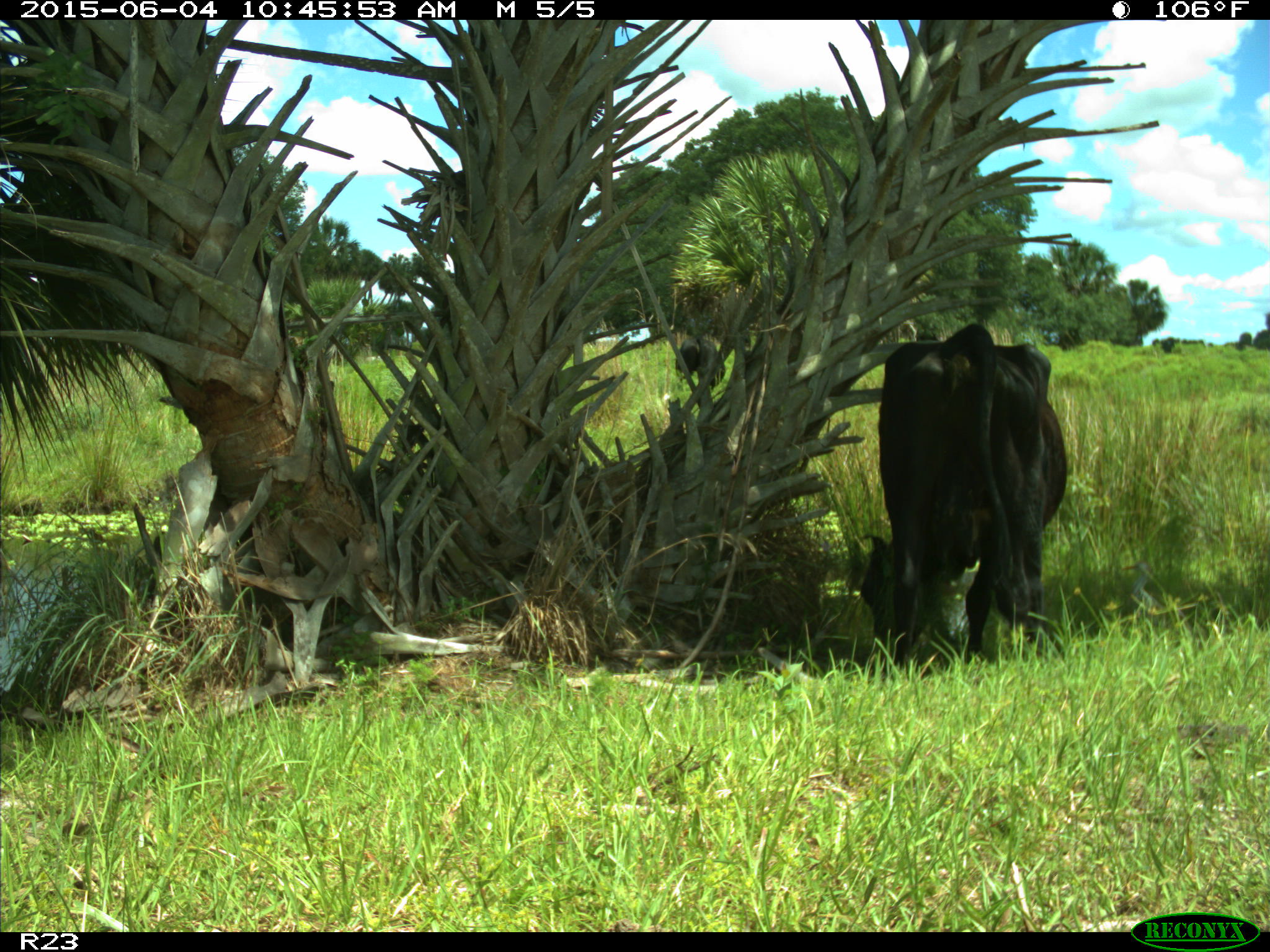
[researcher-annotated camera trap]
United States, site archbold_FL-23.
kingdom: Animalia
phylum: Chordata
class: Mammalia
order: Artiodactyla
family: Bovidae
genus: Bos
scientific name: Bos taurus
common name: domestic cow